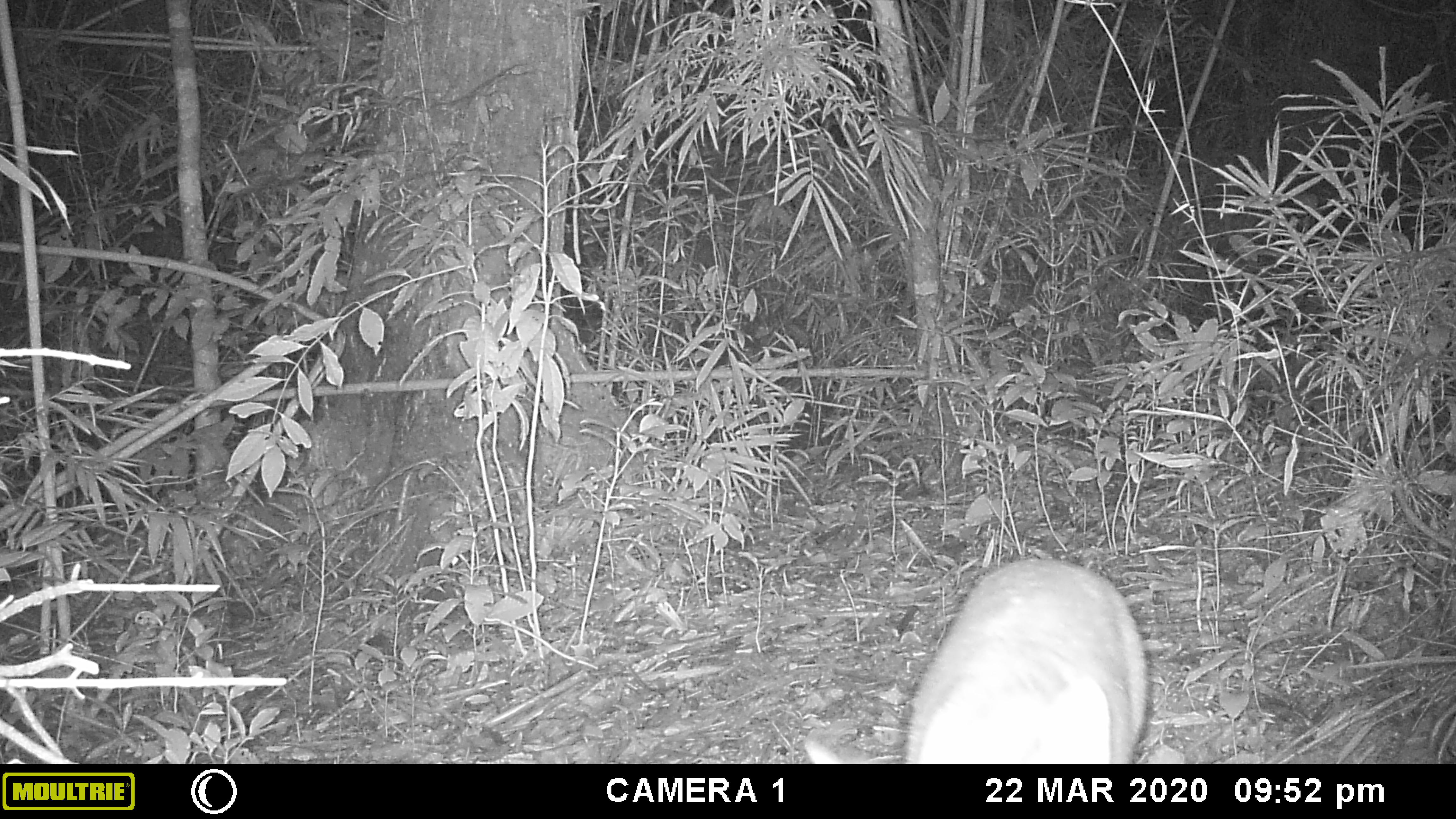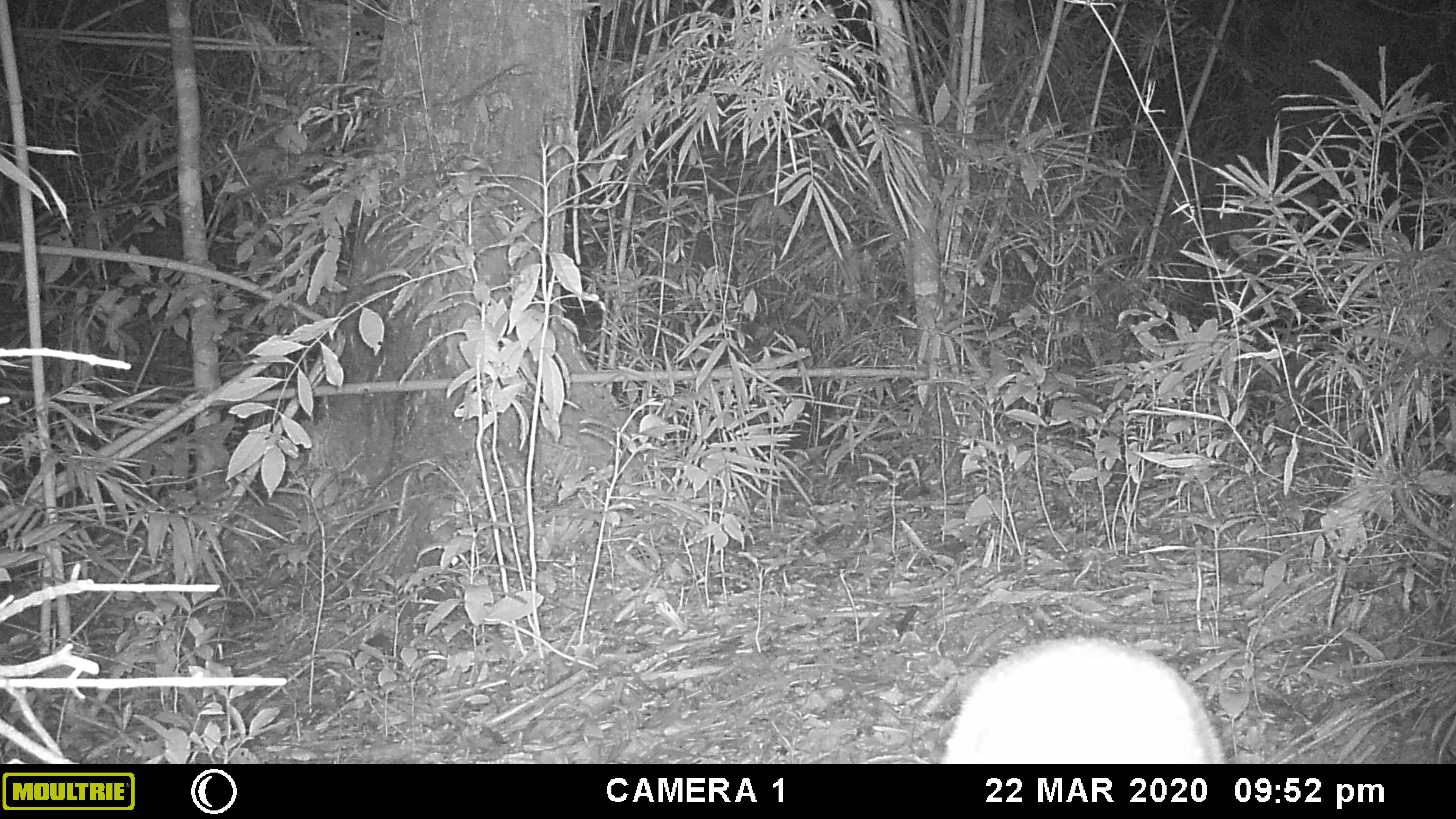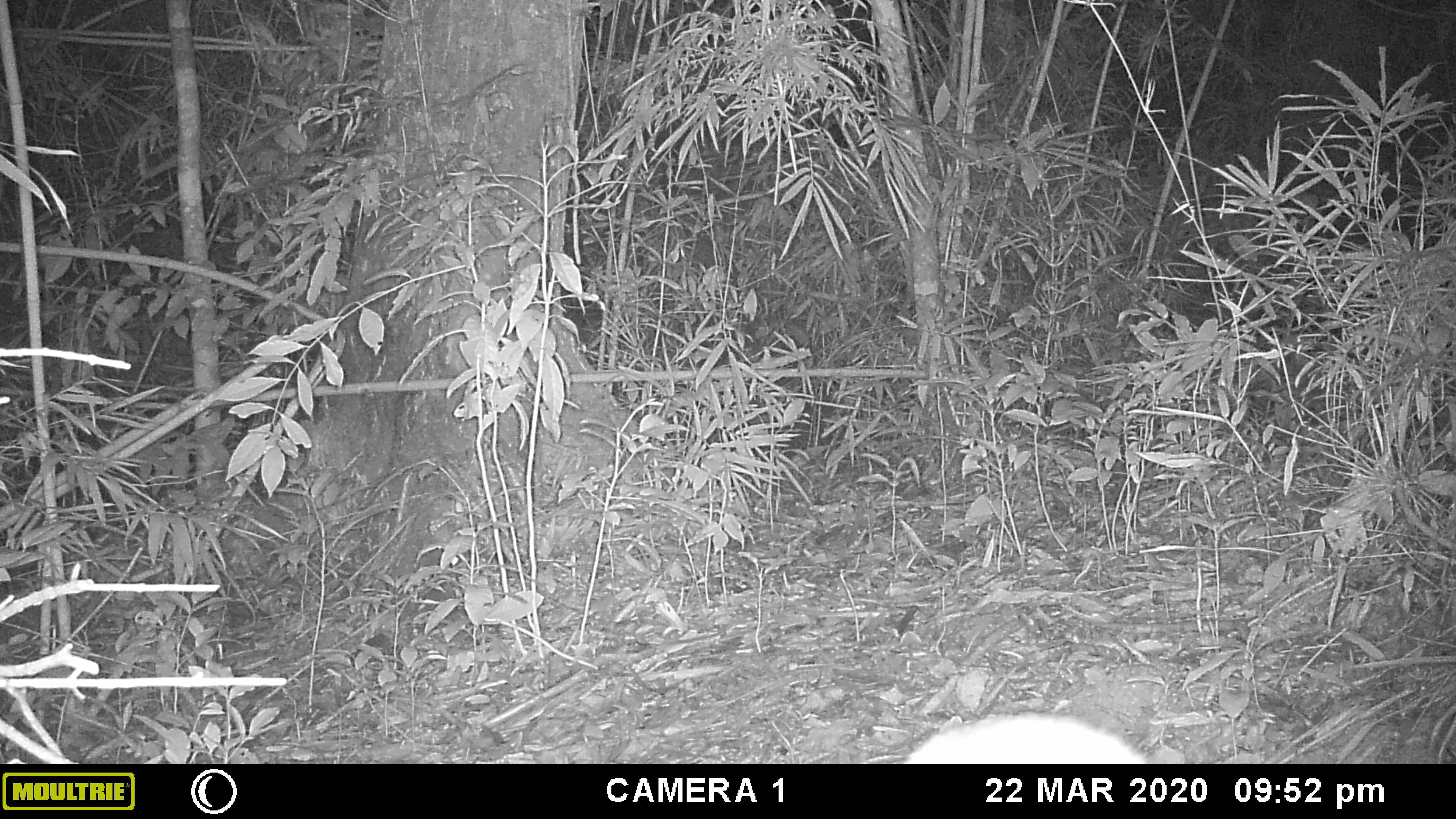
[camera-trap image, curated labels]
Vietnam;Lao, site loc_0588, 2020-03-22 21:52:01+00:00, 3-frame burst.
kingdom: Animalia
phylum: Chordata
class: Mammalia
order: Artiodactyla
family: Cervidae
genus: Muntiacus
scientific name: Muntiacus muntjak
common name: red muntjac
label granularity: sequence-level